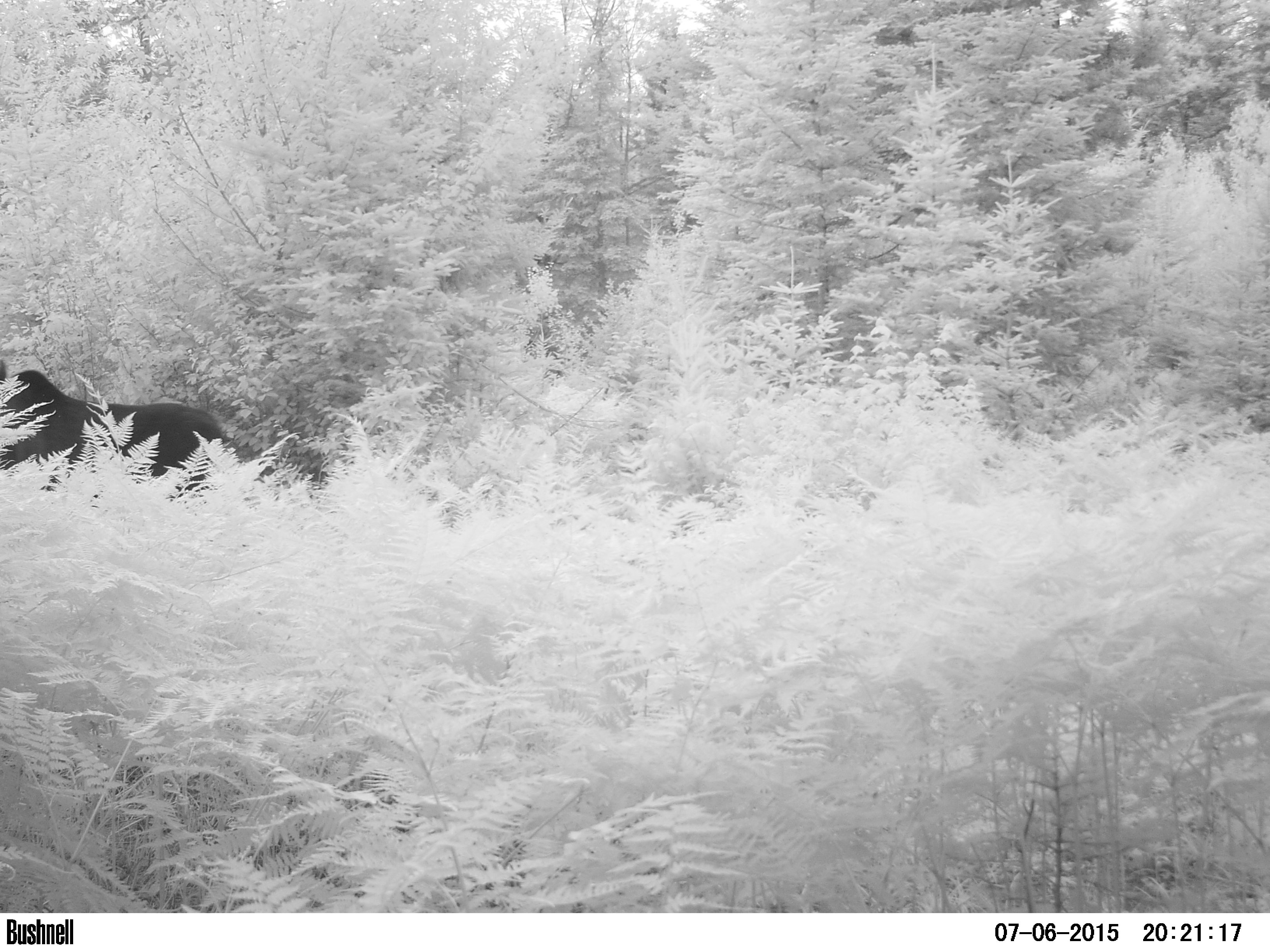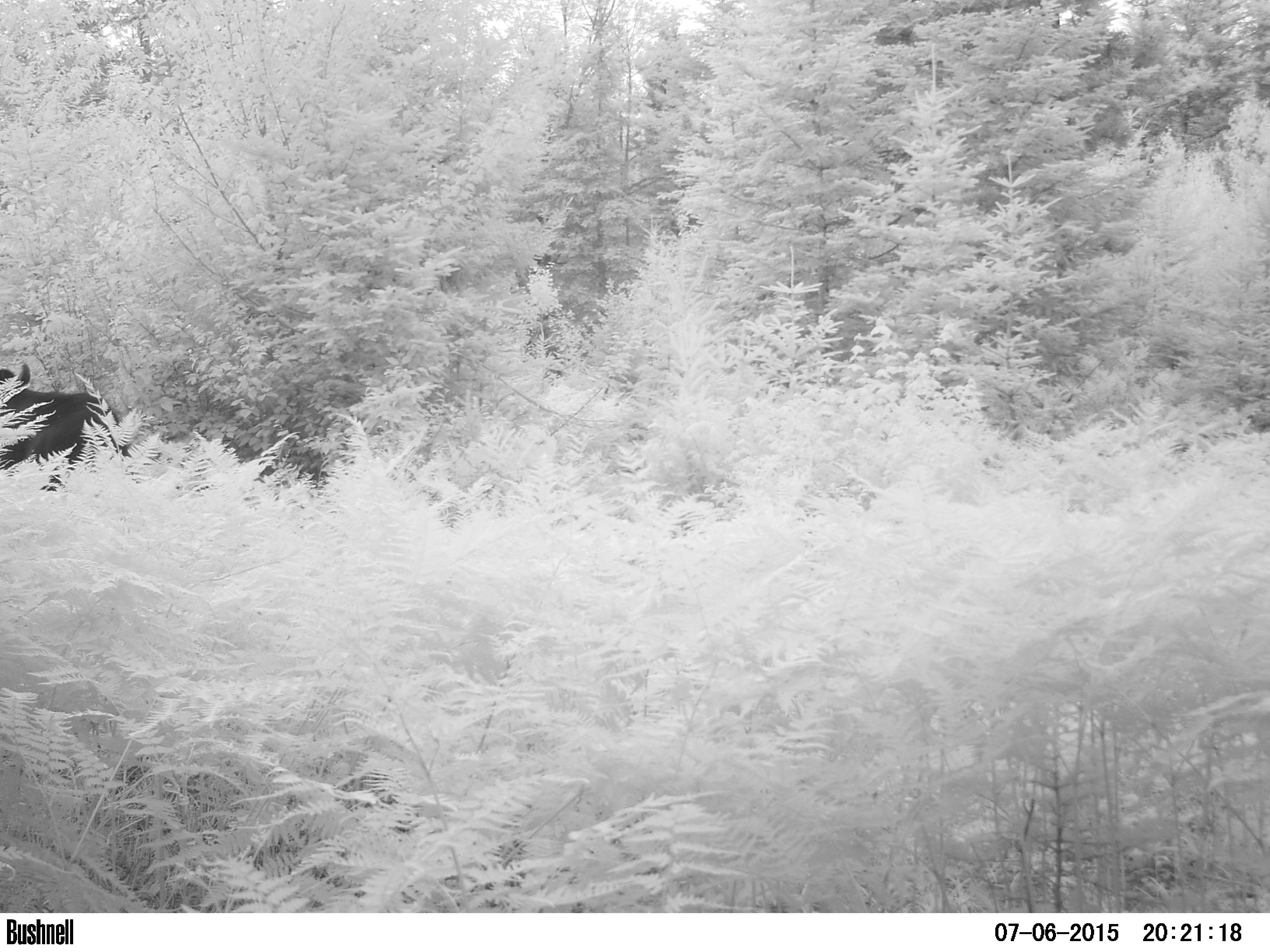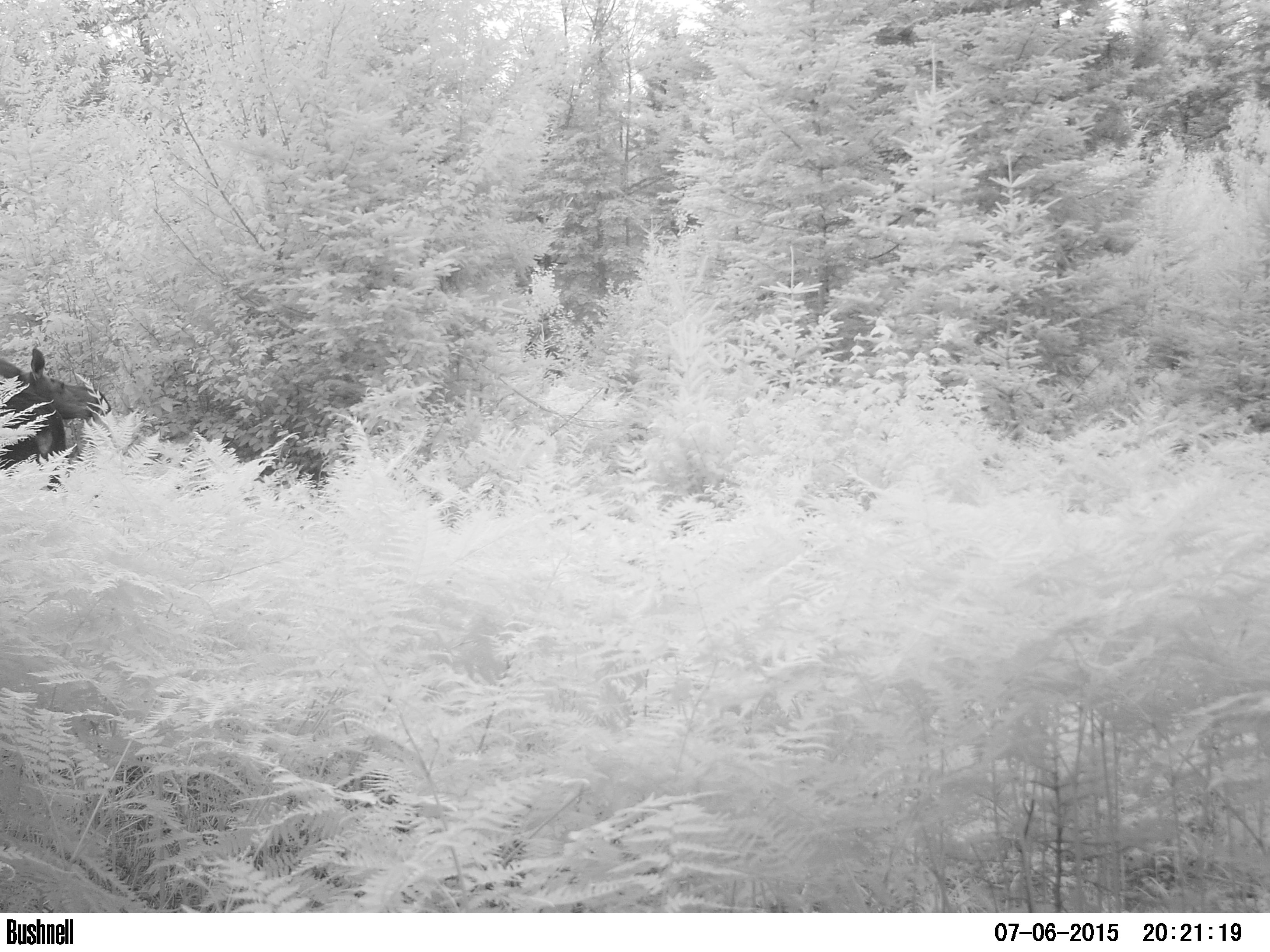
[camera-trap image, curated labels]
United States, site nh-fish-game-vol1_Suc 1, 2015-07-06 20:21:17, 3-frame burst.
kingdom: Animalia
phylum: Chordata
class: Mammalia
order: Artiodactyla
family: Cervidae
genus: Alces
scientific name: Alces alces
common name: moose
Moose (Alces alces).